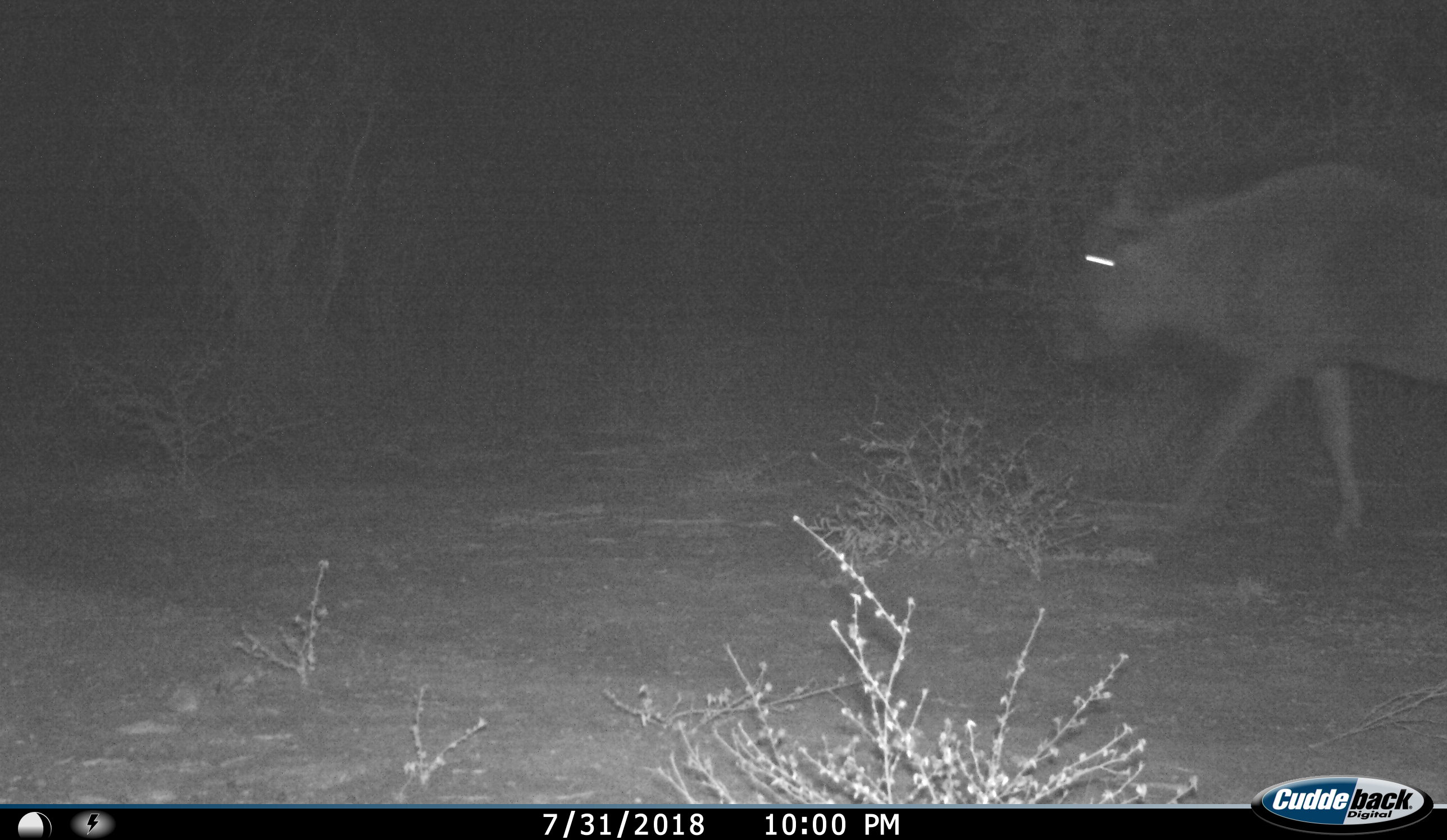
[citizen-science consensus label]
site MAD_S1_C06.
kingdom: Animalia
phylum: Chordata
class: Mammalia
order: Artiodactyla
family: Bovidae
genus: Connochaetes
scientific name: Connochaetes taurinus taurinus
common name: blue wildebeest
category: wildebeestblue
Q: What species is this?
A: Wildebeestblue (blue wildebeest) (Connochaetes taurinus taurinus).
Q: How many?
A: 1.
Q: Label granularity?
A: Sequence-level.